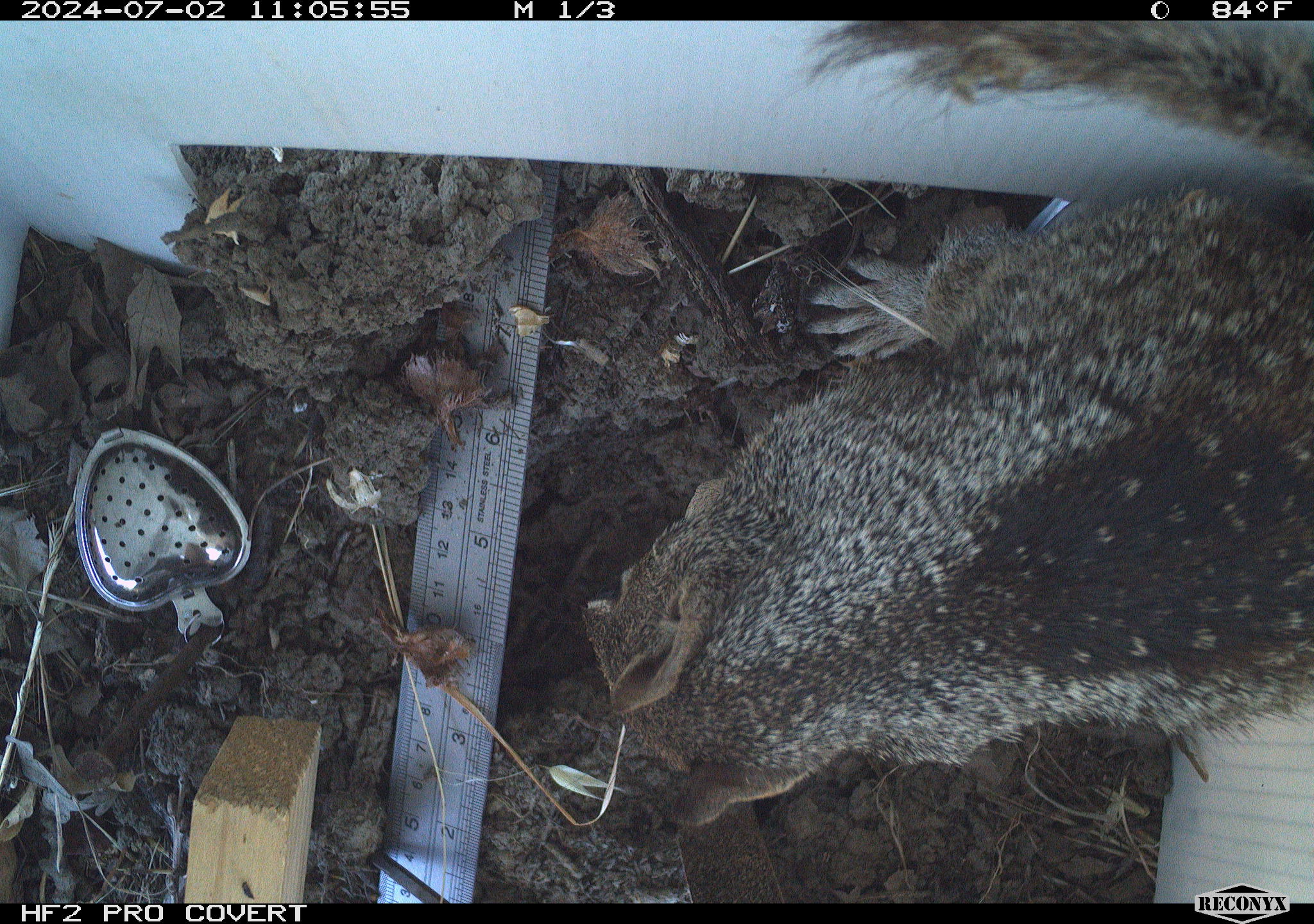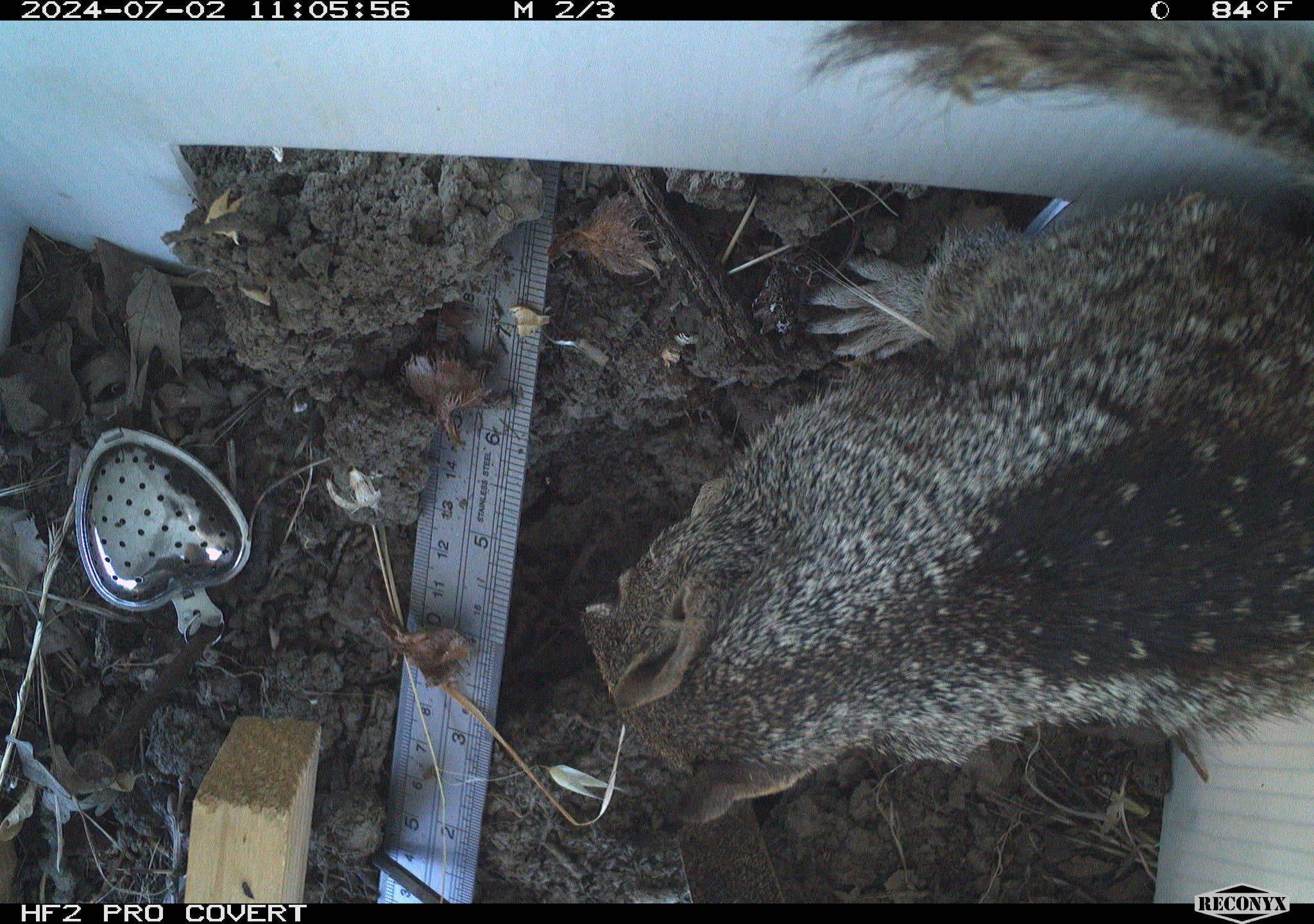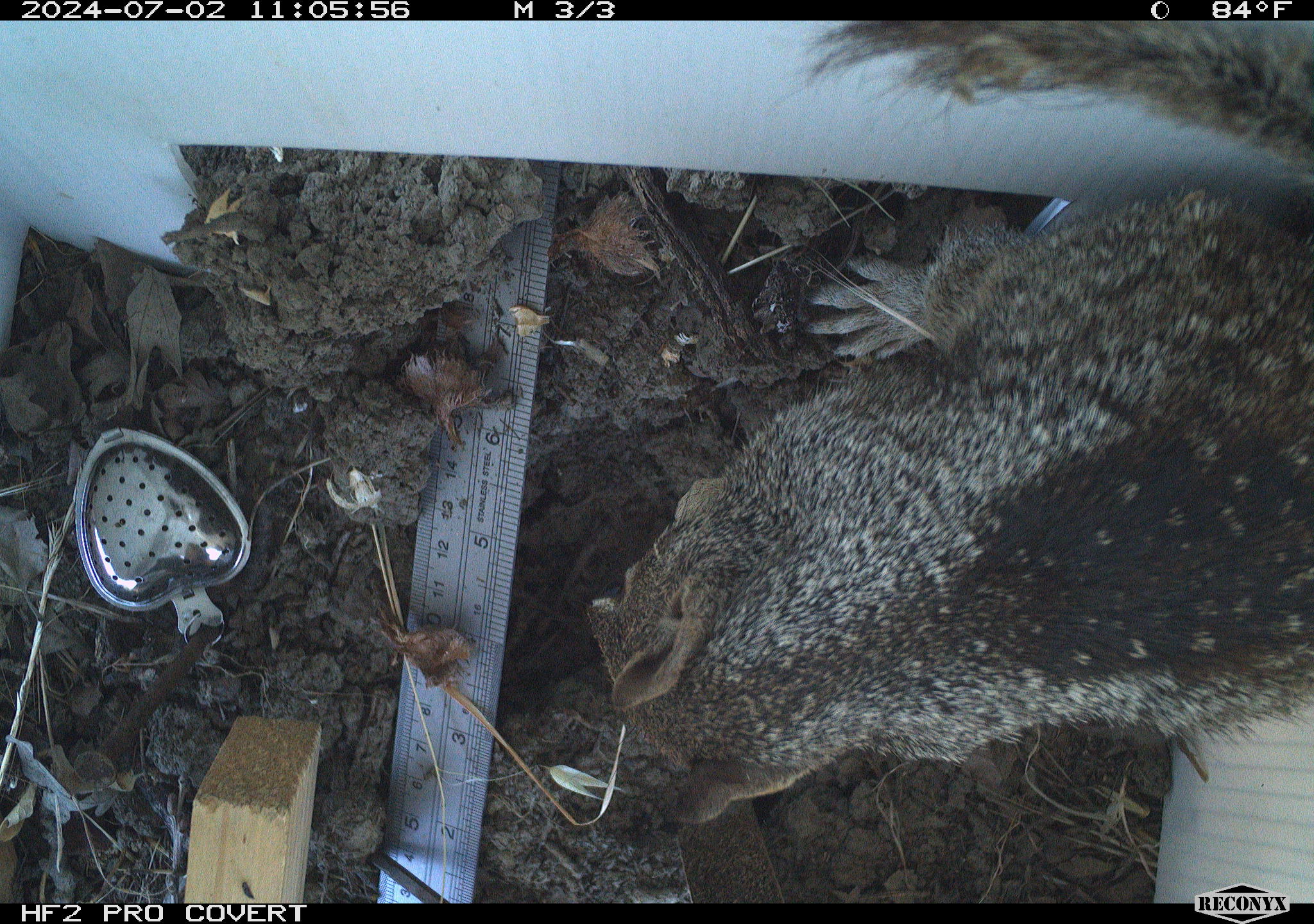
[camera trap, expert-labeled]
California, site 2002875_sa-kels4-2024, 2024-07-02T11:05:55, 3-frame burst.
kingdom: Animalia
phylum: Chordata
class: Mammalia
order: Rodentia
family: Sciuridae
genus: Otospermophilus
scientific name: Otospermophilus beecheyi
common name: california ground squirrel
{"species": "california ground squirrel (Otospermophilus beecheyi)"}